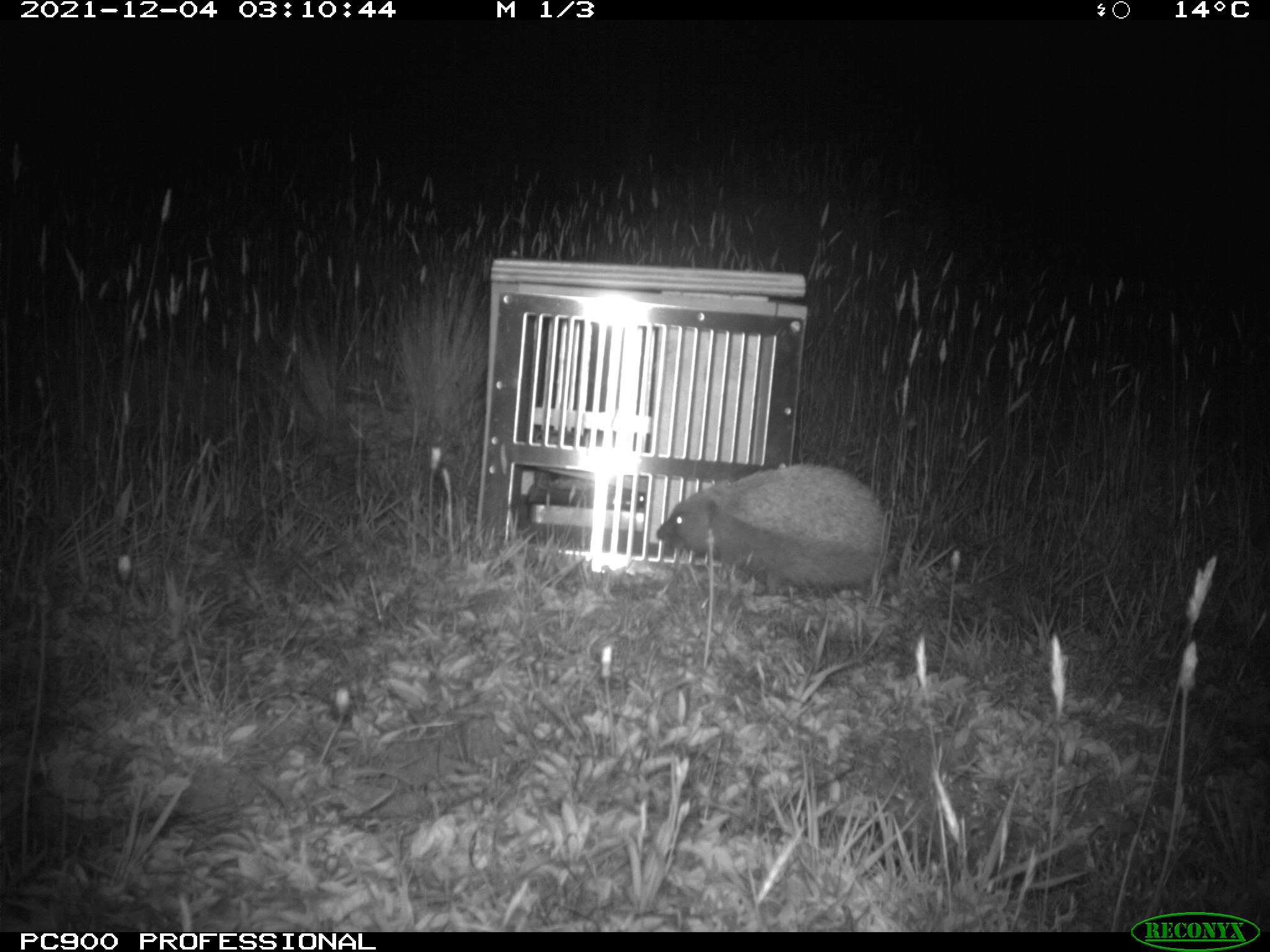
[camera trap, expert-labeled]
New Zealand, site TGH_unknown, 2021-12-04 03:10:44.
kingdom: Animalia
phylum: Chordata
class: Mammalia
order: Eulipotyphla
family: Erinaceidae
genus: Erinaceus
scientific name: Erinaceus europaeus europaeus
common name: european hedgehog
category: hedgehog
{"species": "hedgehog (european hedgehog) (Erinaceus europaeus europaeus)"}